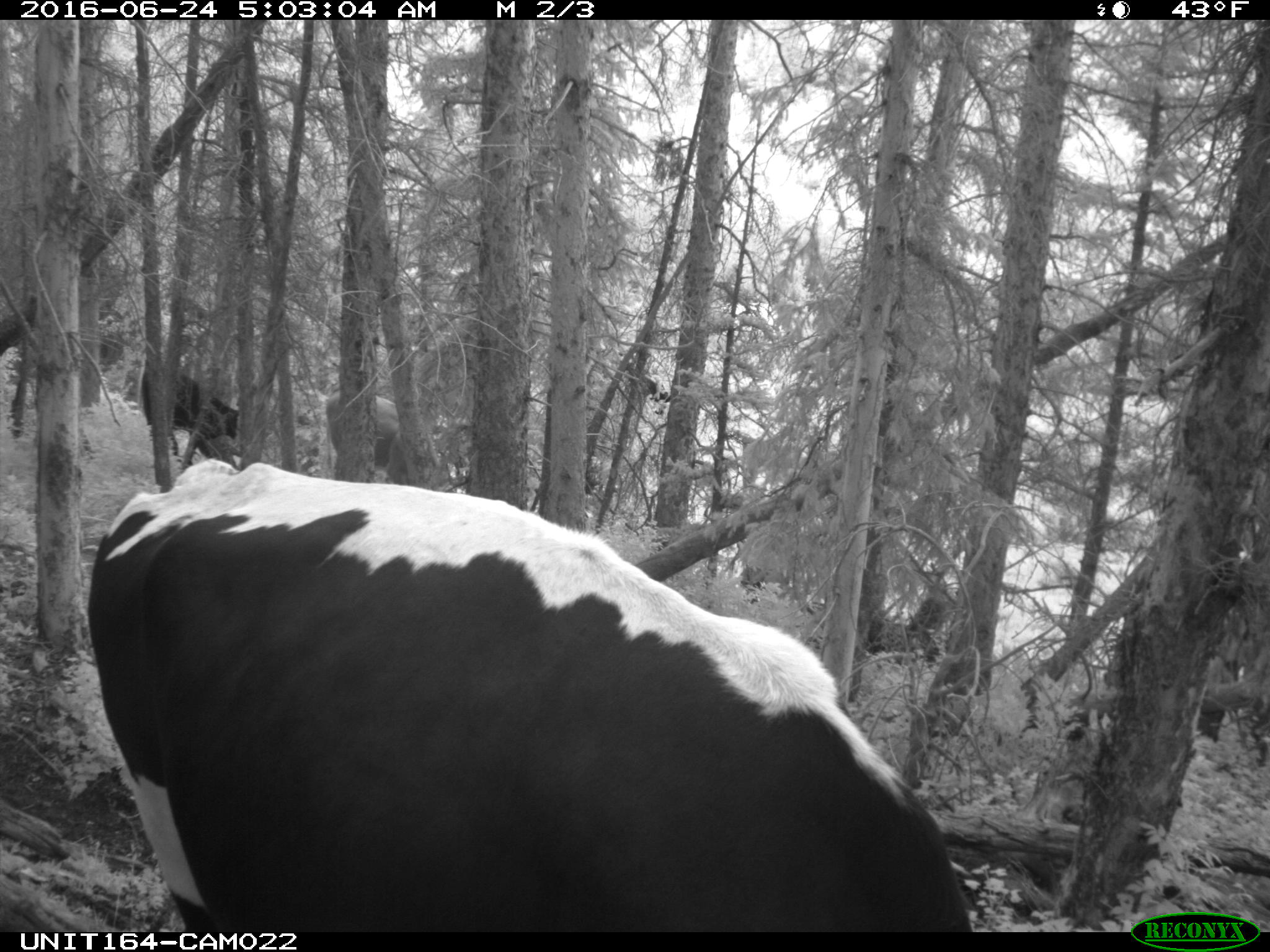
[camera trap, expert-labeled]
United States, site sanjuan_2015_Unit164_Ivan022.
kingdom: Animalia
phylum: Chordata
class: Mammalia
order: Artiodactyla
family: Bovidae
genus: Bos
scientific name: Bos taurus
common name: domestic cow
Bos taurus (domestic cow).